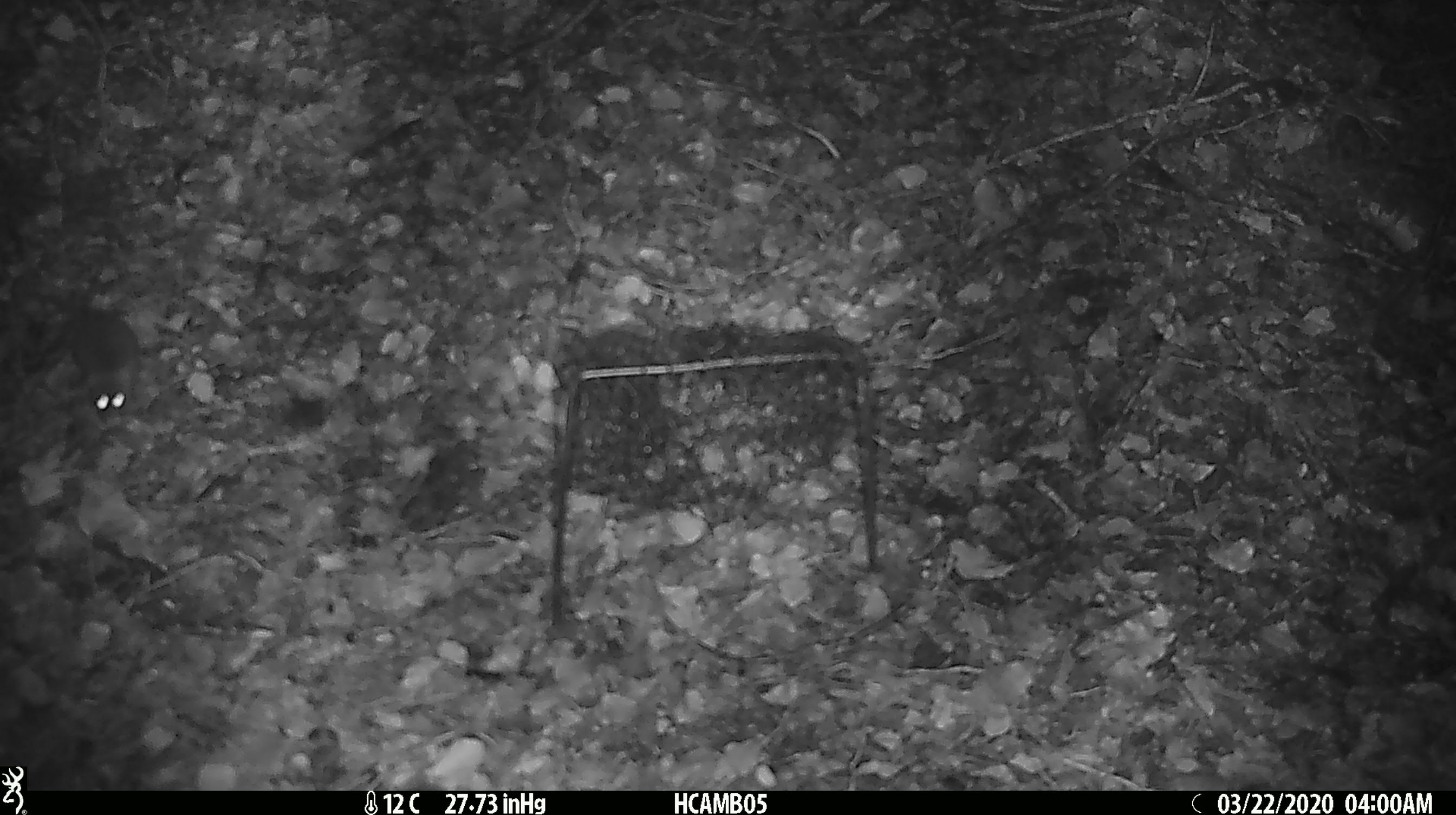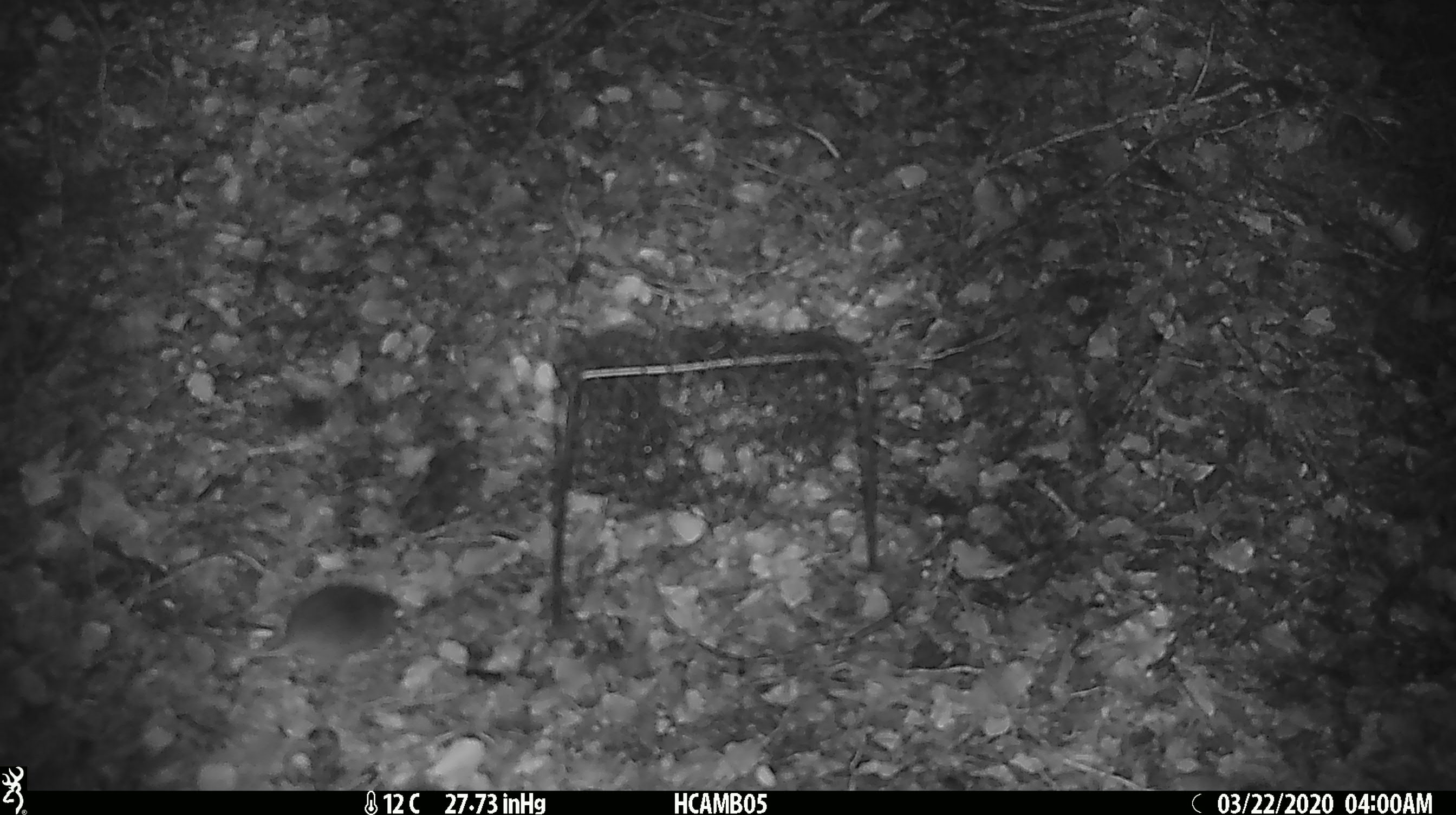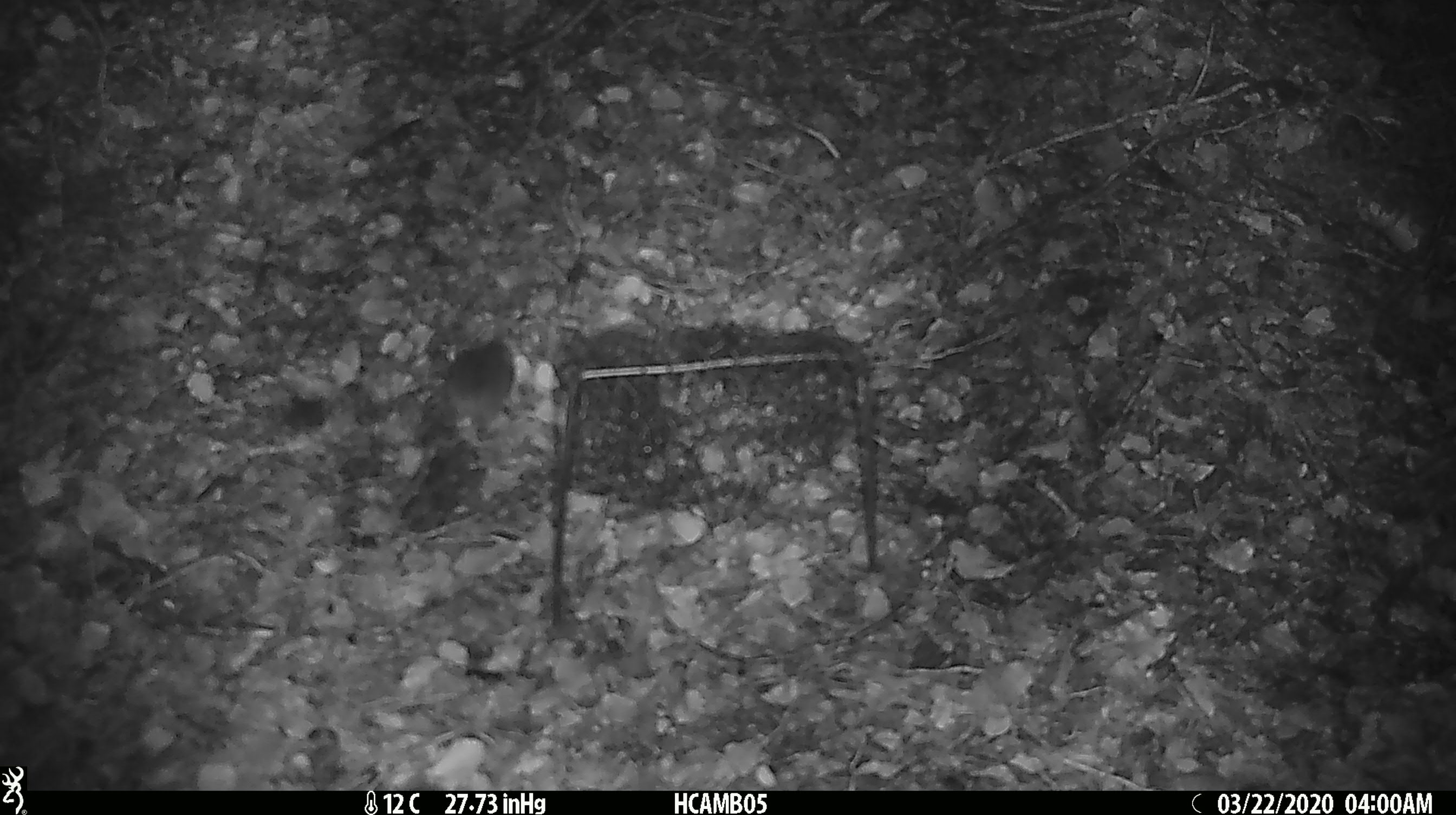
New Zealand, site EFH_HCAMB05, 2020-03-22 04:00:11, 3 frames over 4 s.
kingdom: Animalia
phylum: Chordata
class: Mammalia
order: Rodentia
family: Muridae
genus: Mus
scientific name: Mus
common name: mouse